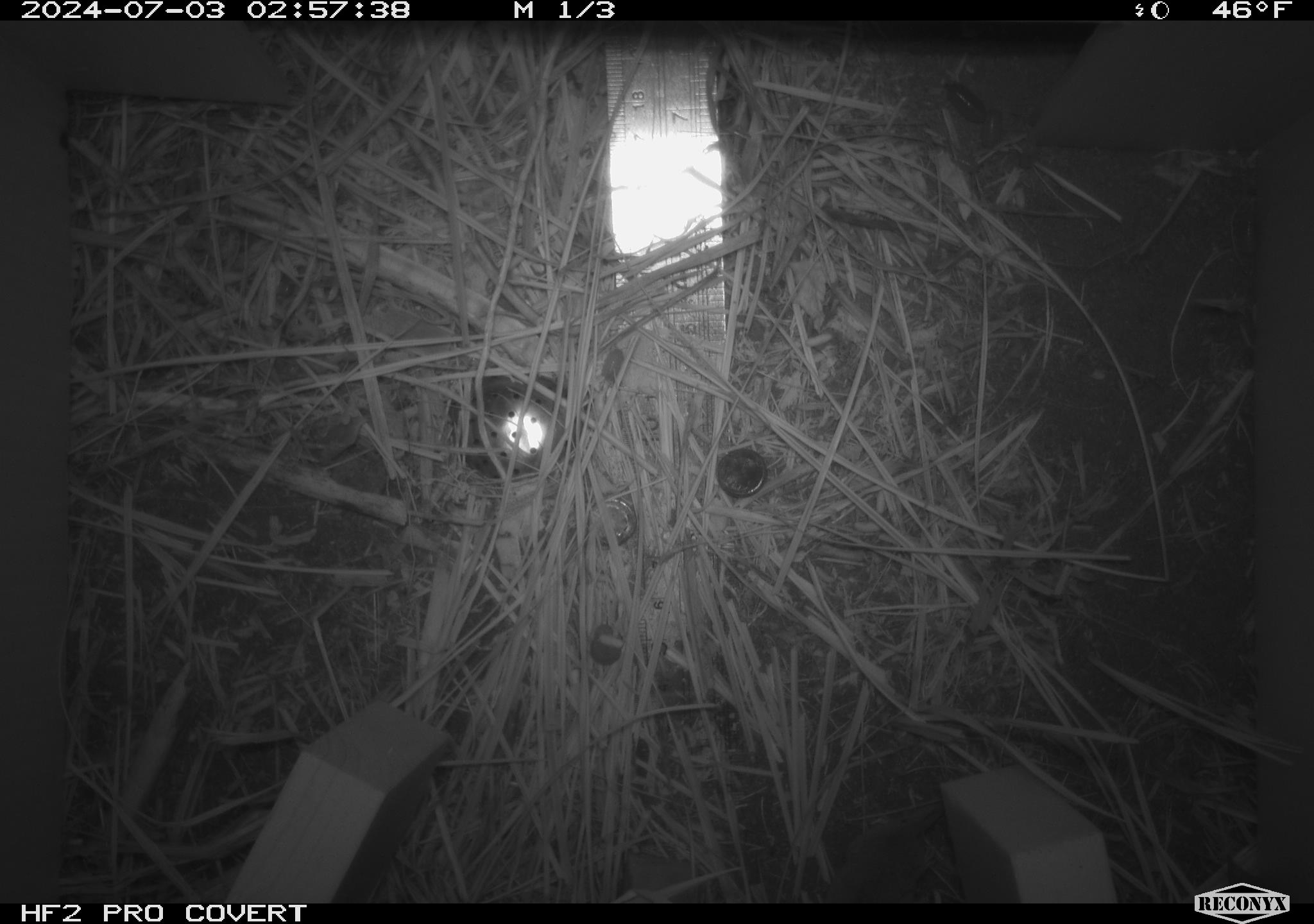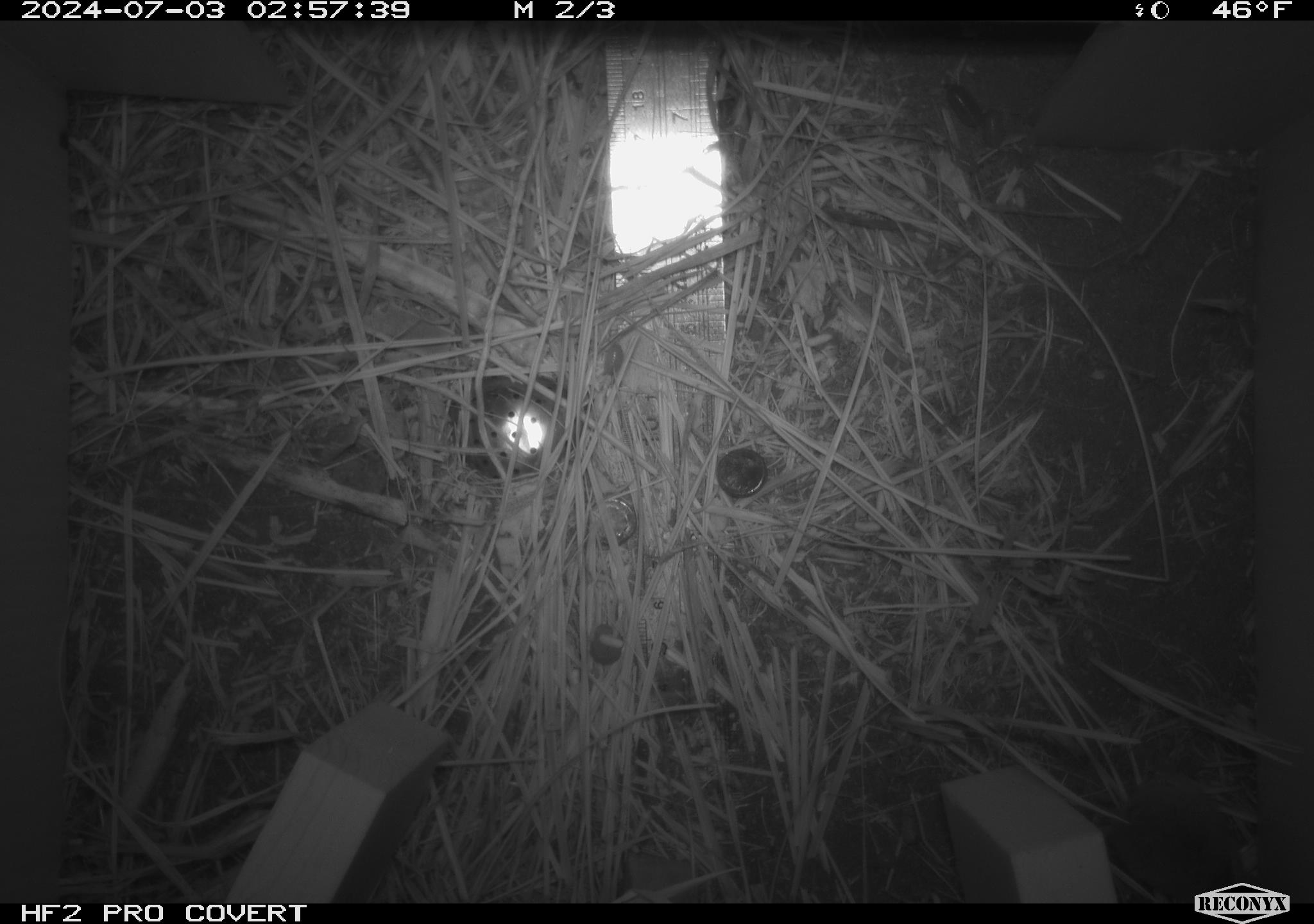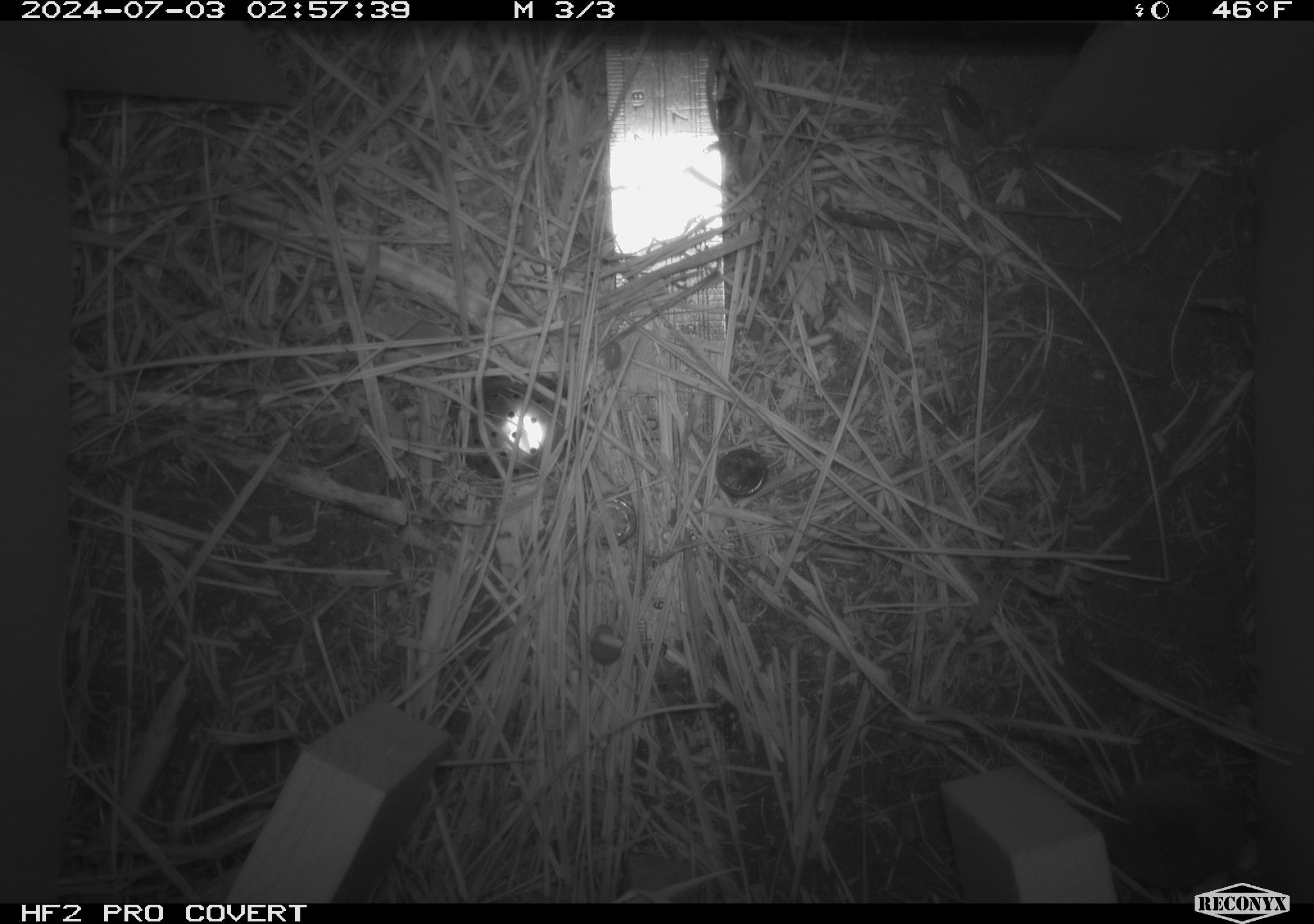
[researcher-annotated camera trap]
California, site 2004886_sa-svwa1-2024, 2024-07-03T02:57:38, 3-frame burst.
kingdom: Animalia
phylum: Chordata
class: Mammalia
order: Eulipotyphla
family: Soricidae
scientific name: Soricidae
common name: shrews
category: soricidae family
Soricidae family (shrews) (Soricidae).